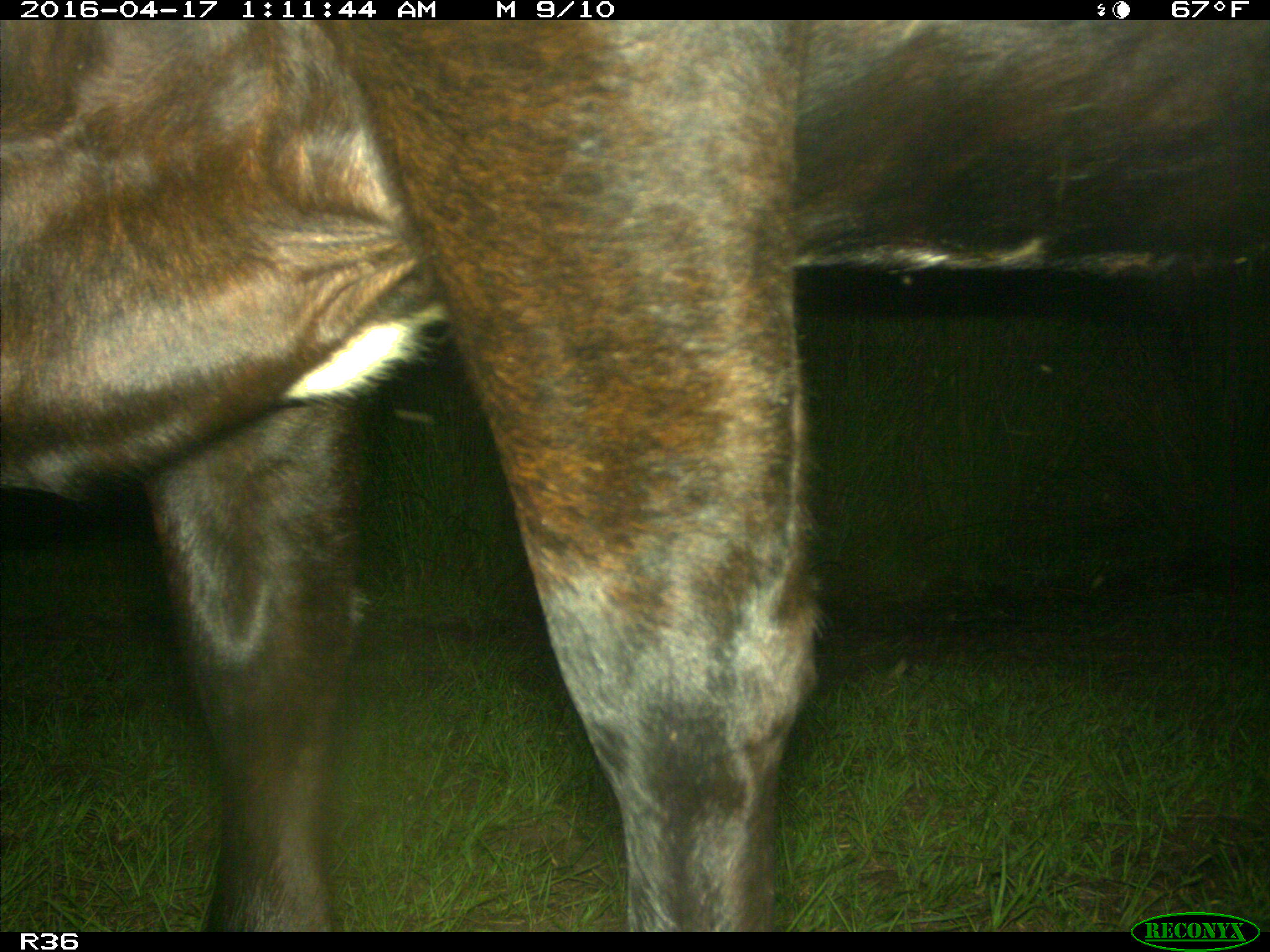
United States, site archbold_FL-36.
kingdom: Animalia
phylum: Chordata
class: Mammalia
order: Artiodactyla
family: Bovidae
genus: Bos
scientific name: Bos taurus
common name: domestic cow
Bos taurus (domestic cow).